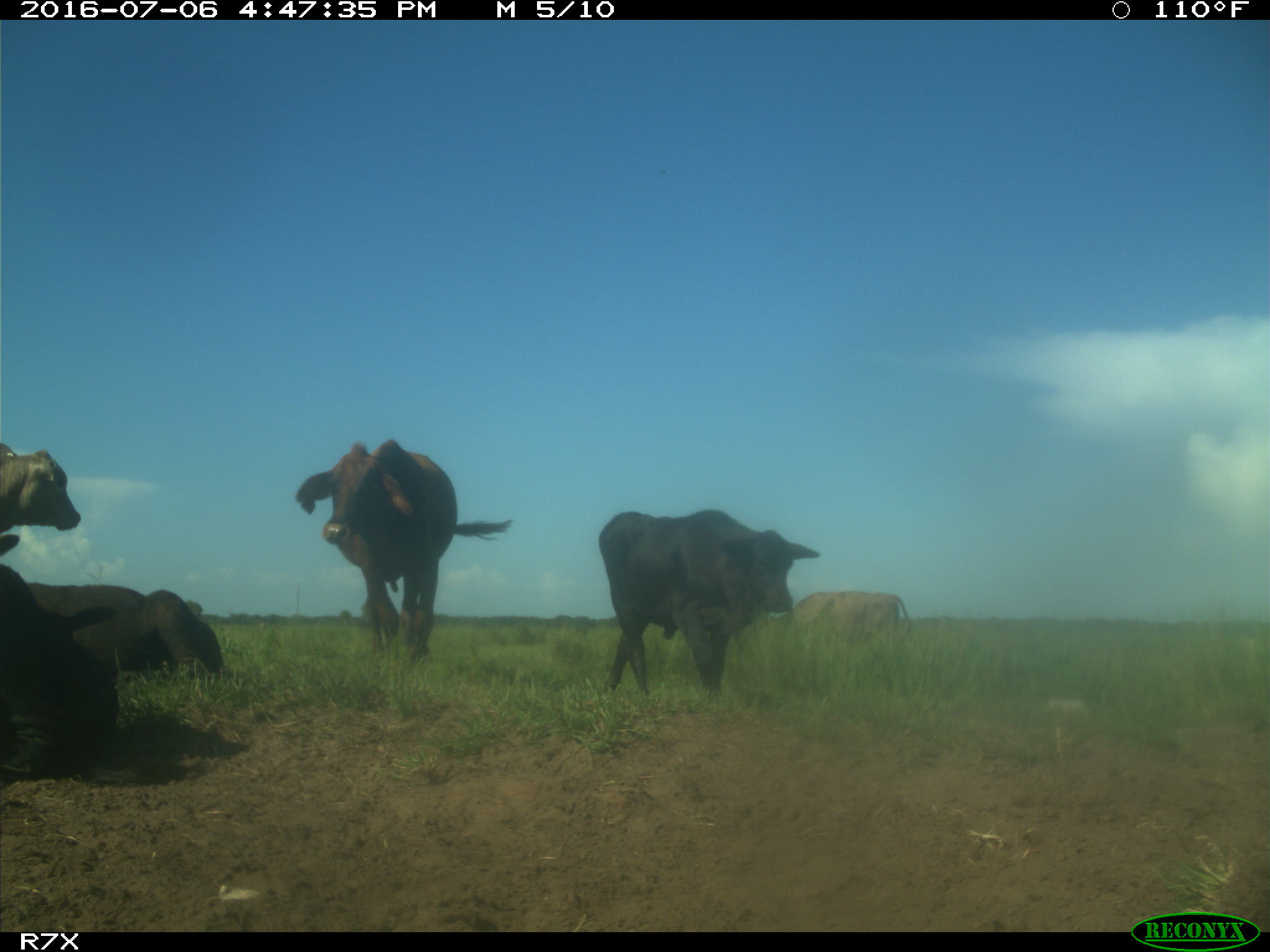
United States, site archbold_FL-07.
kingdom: Animalia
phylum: Chordata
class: Mammalia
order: Artiodactyla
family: Bovidae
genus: Bos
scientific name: Bos taurus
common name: domestic cow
Bos taurus (domestic cow).